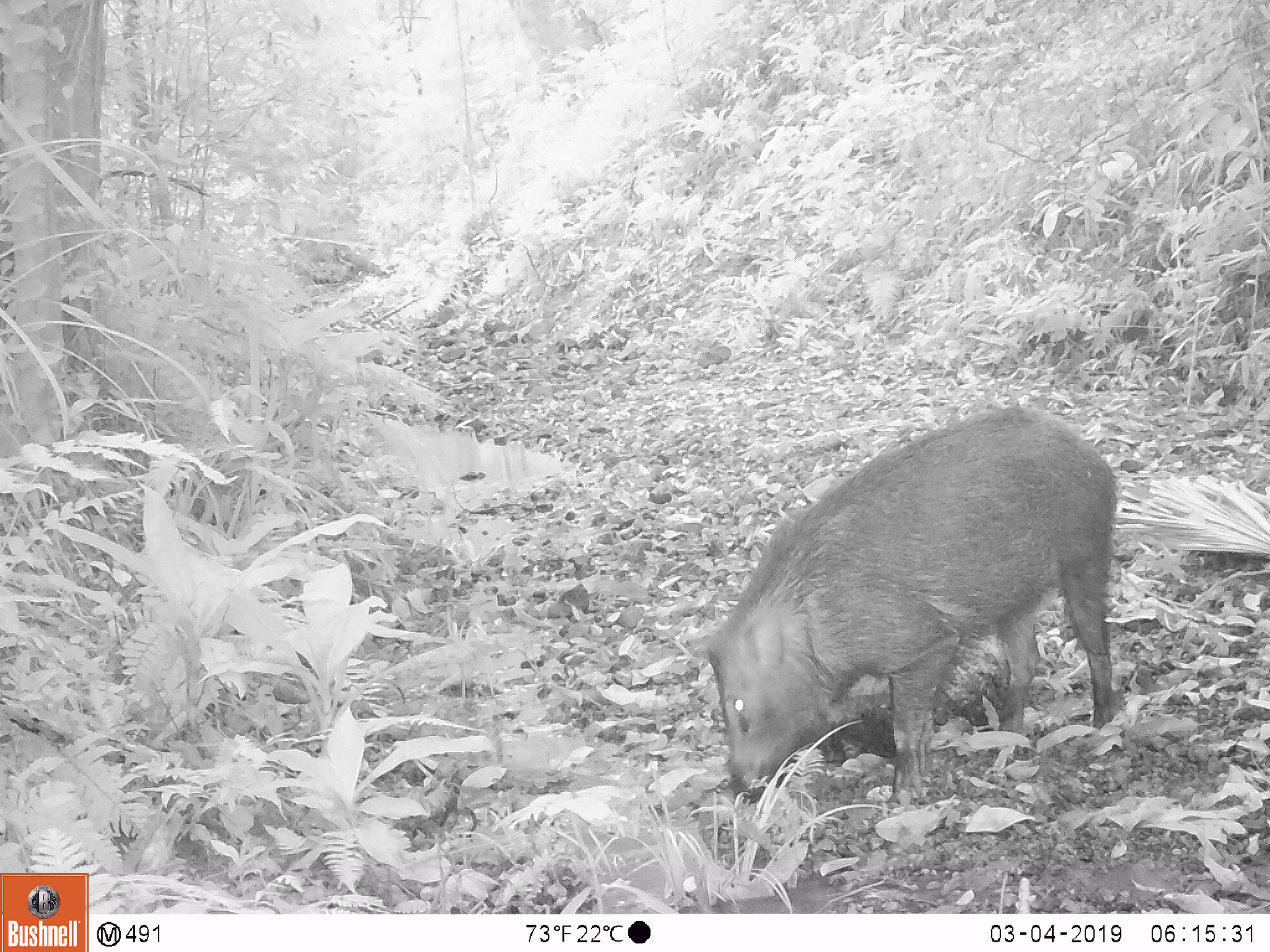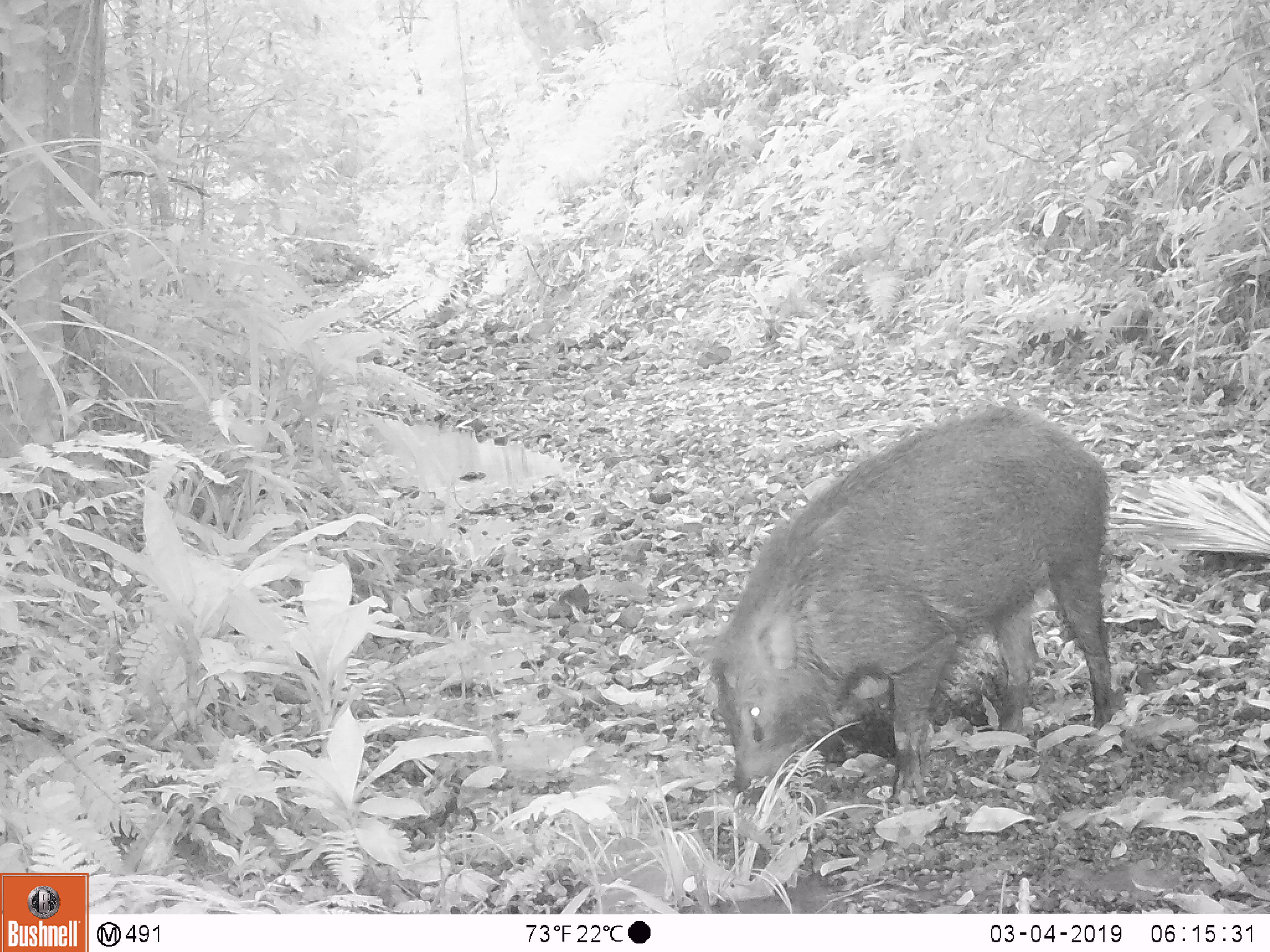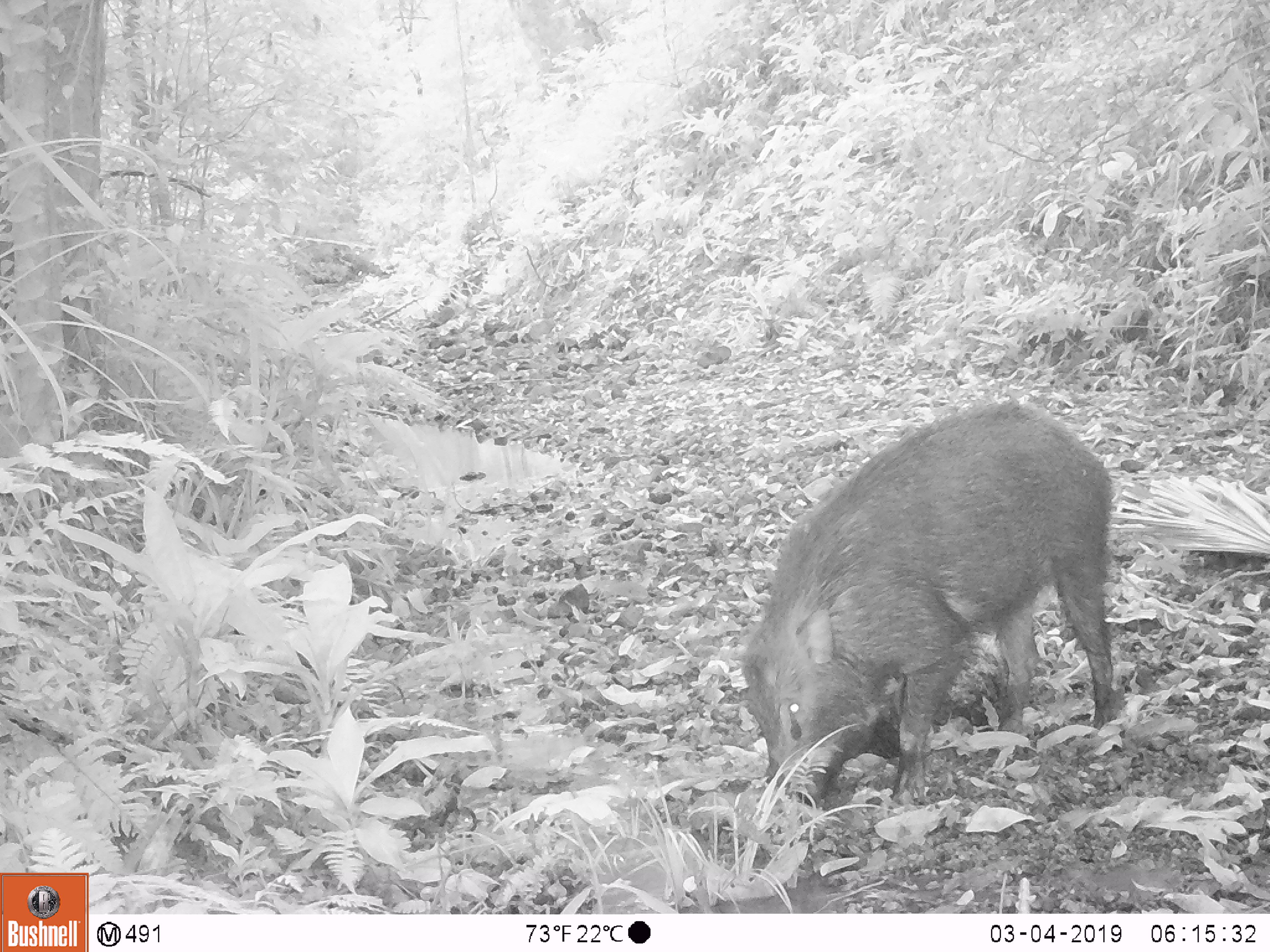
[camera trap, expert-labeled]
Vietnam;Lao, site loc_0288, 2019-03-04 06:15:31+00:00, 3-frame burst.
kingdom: Animalia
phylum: Chordata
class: Mammalia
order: Artiodactyla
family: Suidae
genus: Sus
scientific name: Sus scrofa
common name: eurasian wild pig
Eurasian wild pig (Sus scrofa). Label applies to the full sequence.